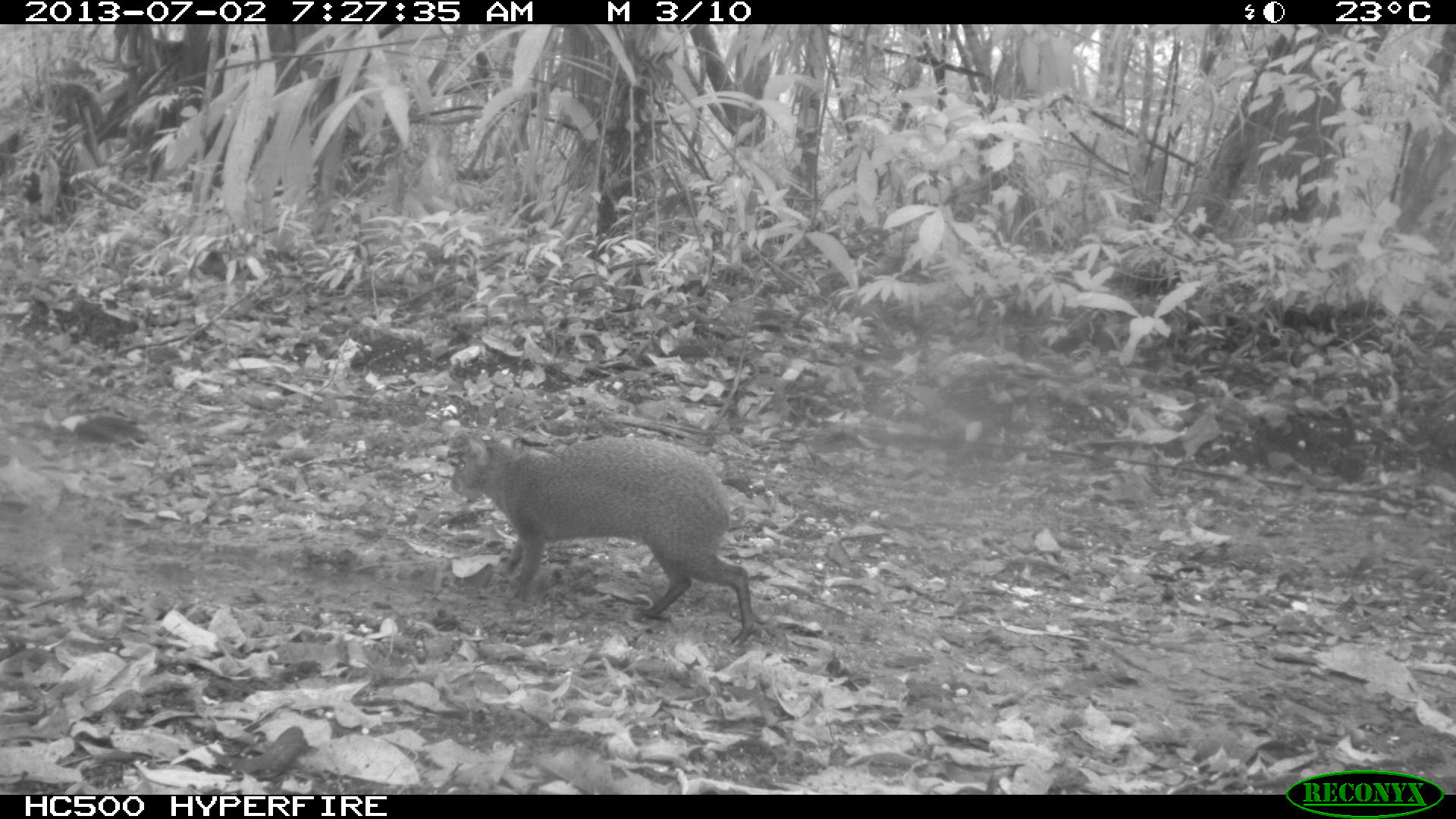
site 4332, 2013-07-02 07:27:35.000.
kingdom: Animalia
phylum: Chordata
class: Mammalia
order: Rodentia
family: Dasyproctidae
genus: Dasyprocta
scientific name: Dasyprocta punctata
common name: central american agouti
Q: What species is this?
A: Dasyprocta punctata (central american agouti).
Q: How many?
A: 1.